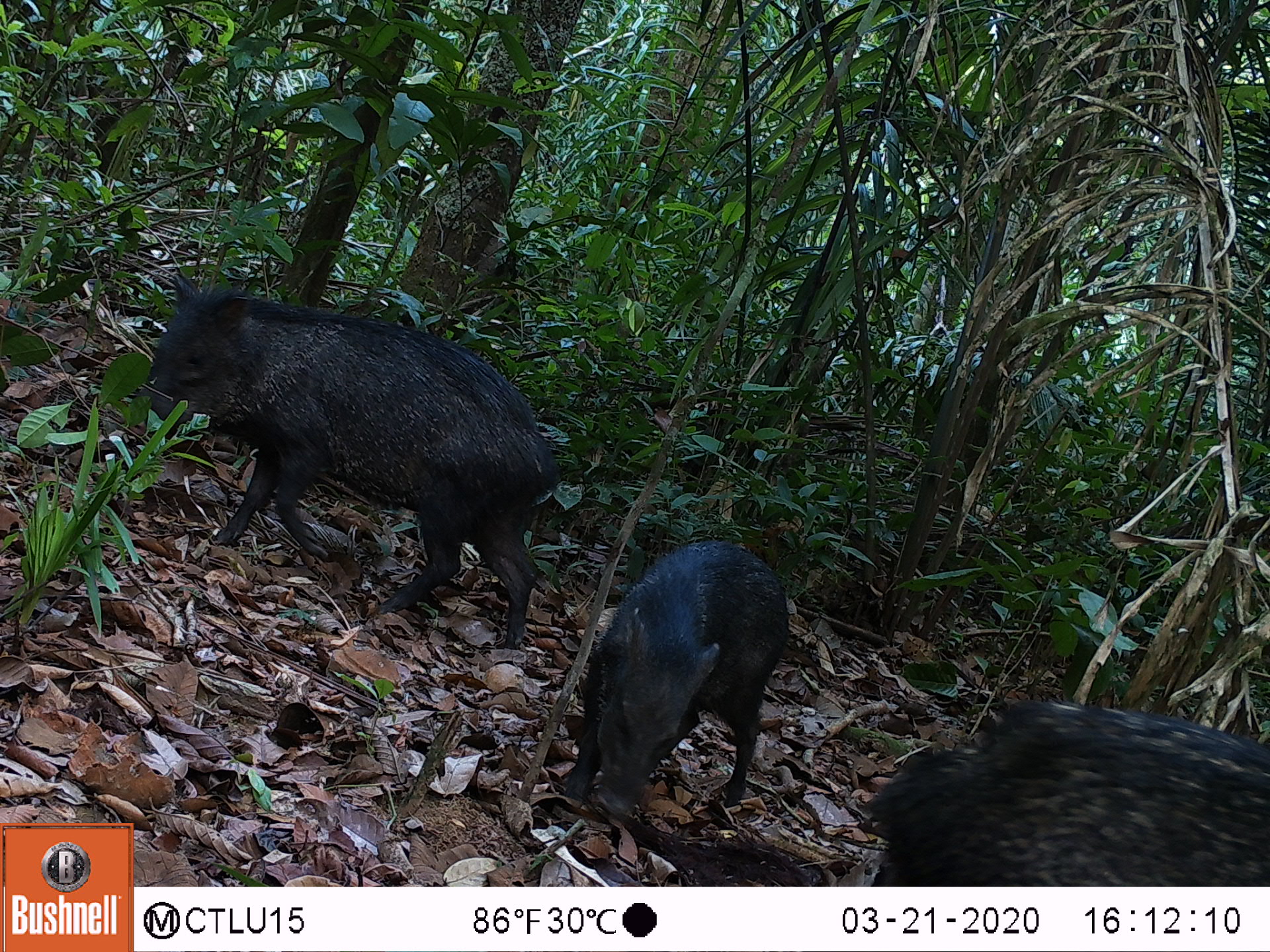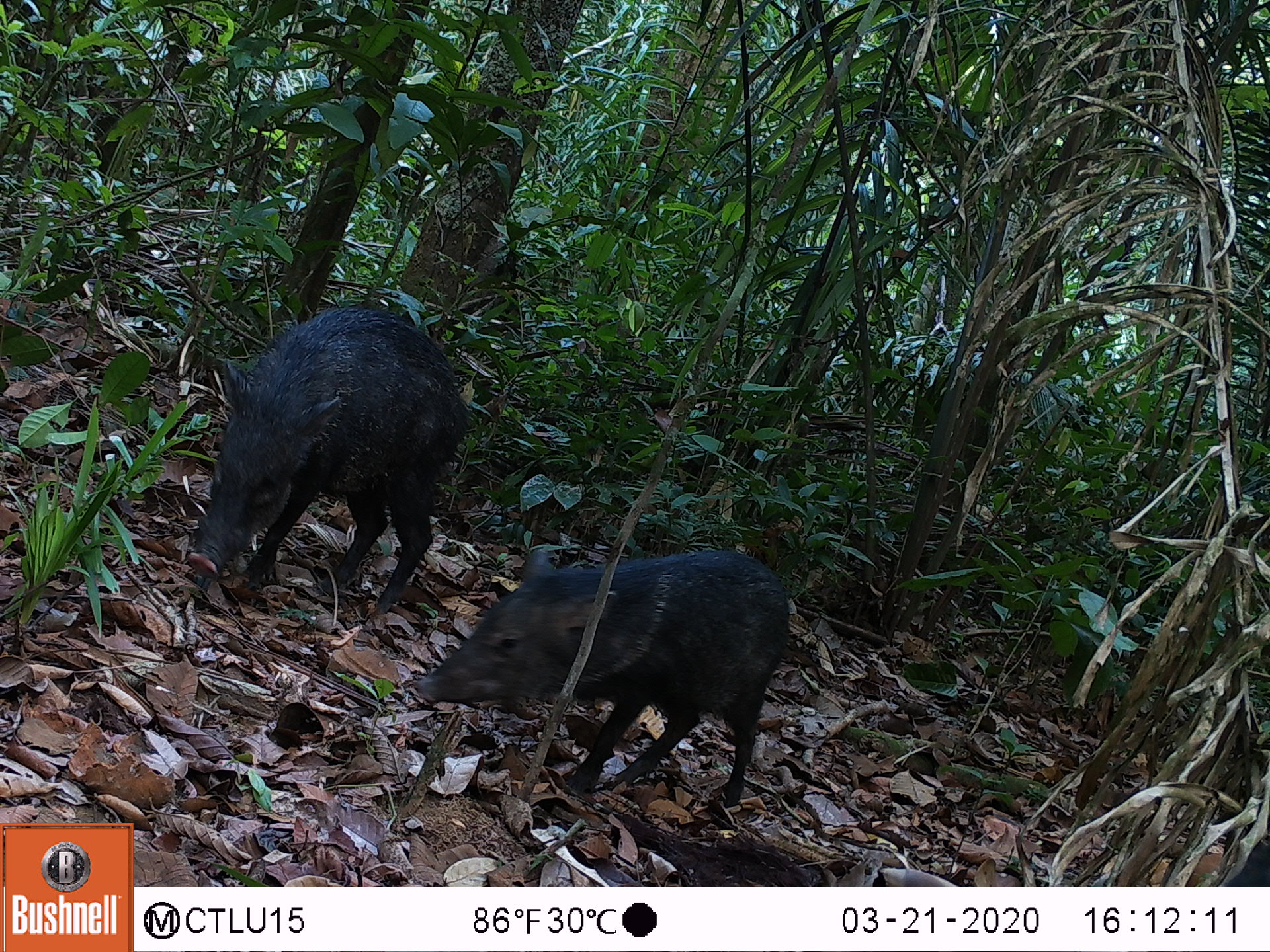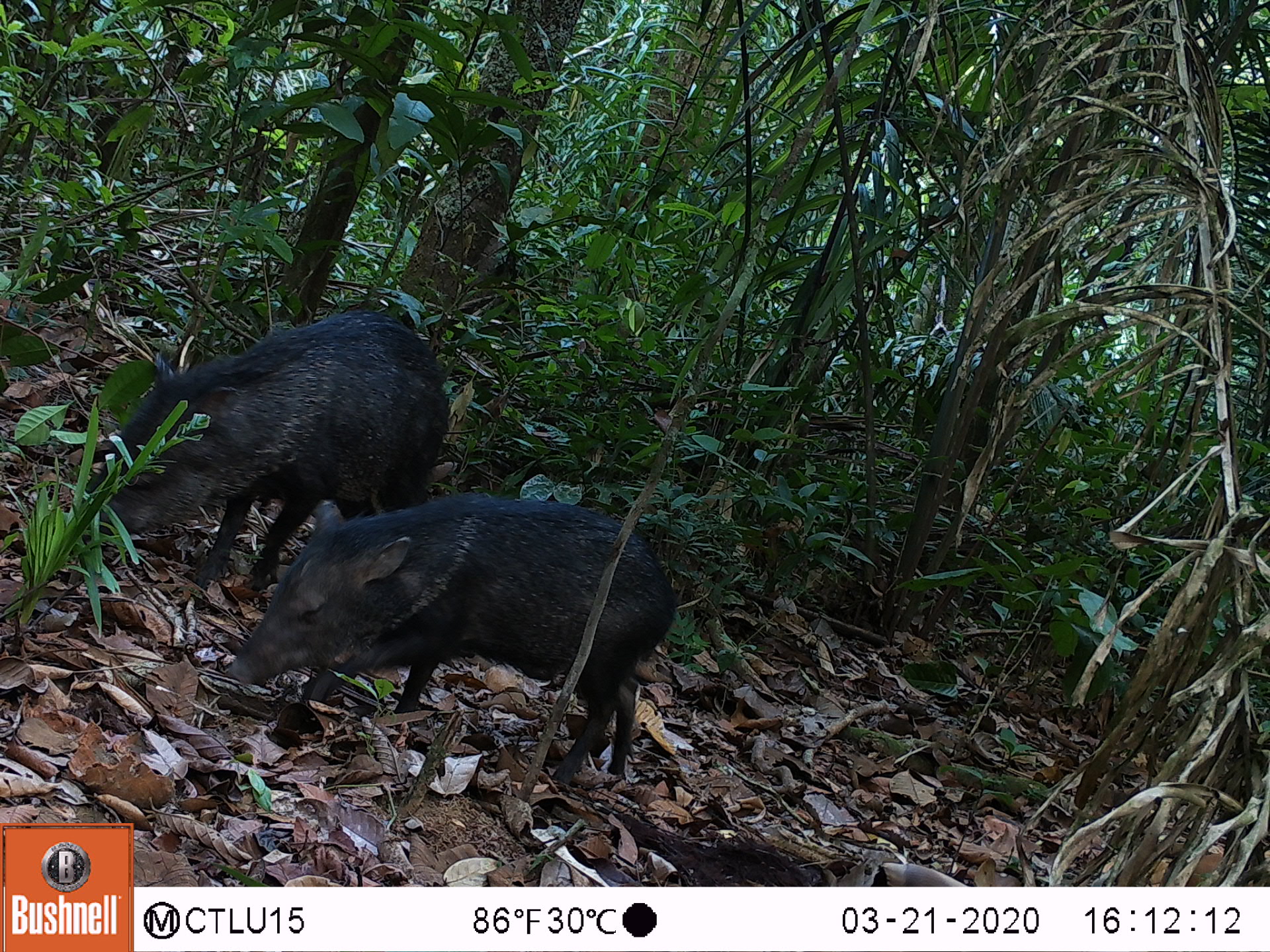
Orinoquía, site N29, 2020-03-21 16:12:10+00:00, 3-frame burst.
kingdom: Animalia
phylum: Chordata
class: Mammalia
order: Artiodactyla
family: Tayassuidae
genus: Pecari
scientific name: Pecari tajacu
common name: collared peccary